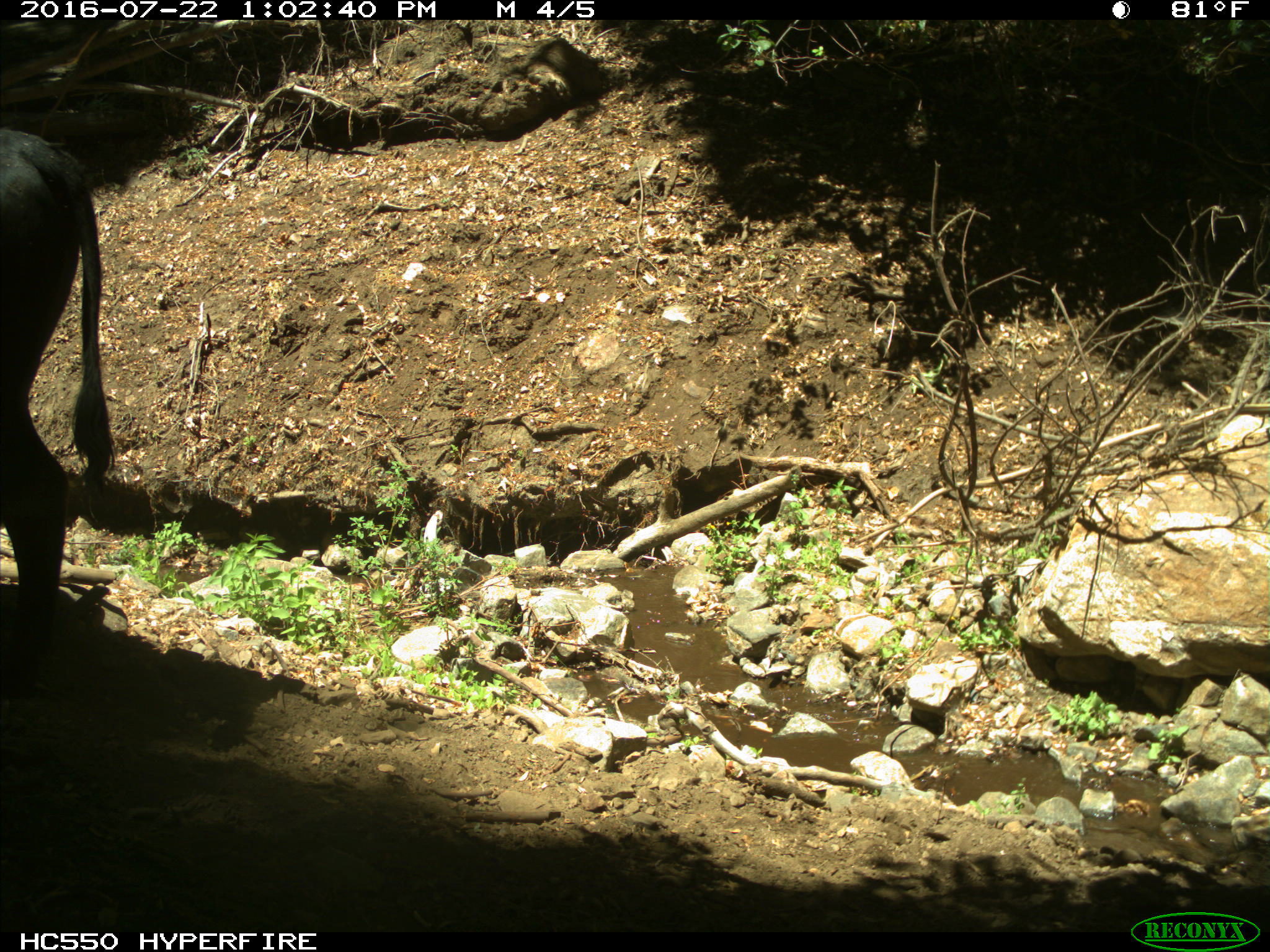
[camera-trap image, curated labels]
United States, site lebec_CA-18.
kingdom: Animalia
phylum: Chordata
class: Mammalia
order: Artiodactyla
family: Bovidae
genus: Bos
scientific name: Bos taurus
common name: domestic cow